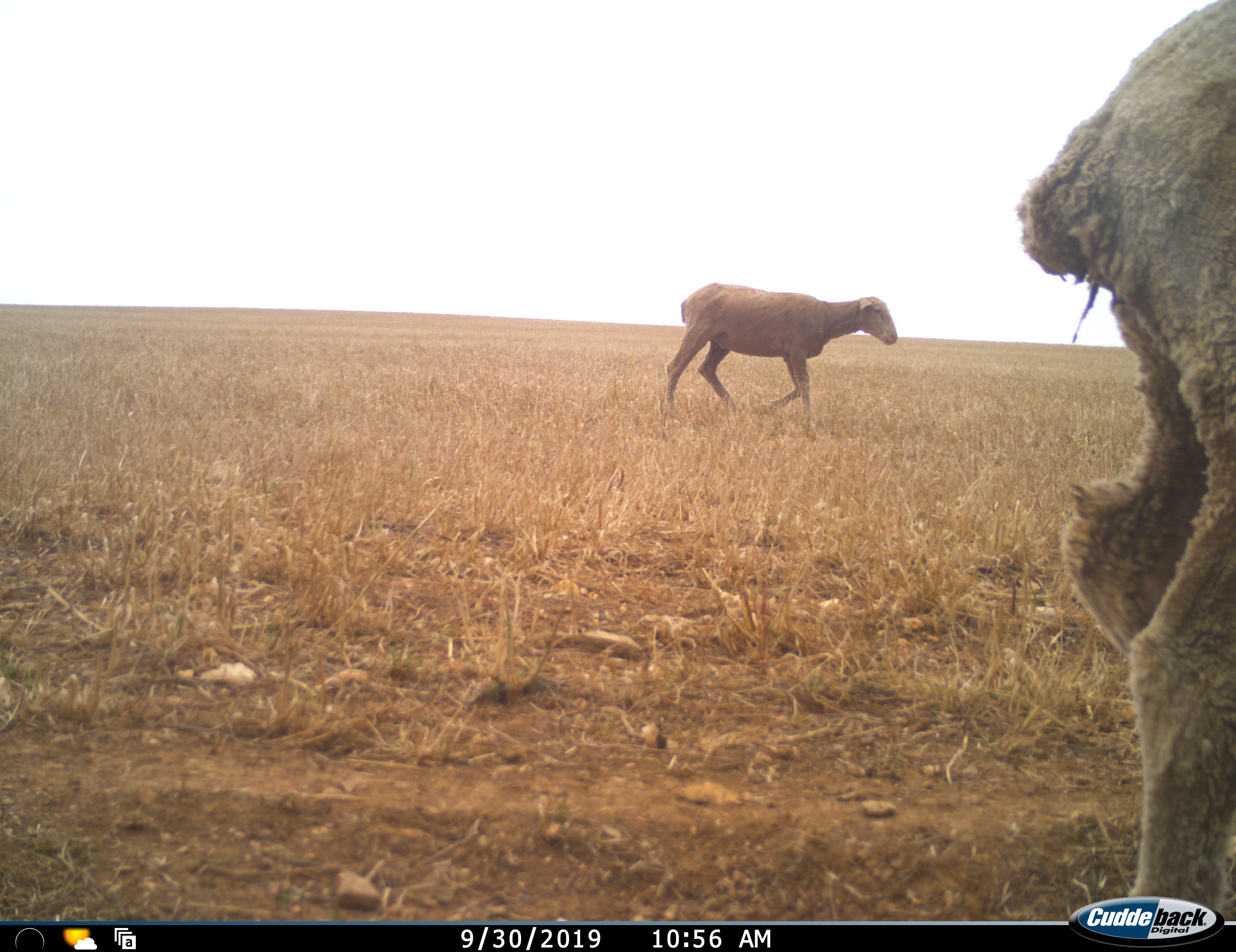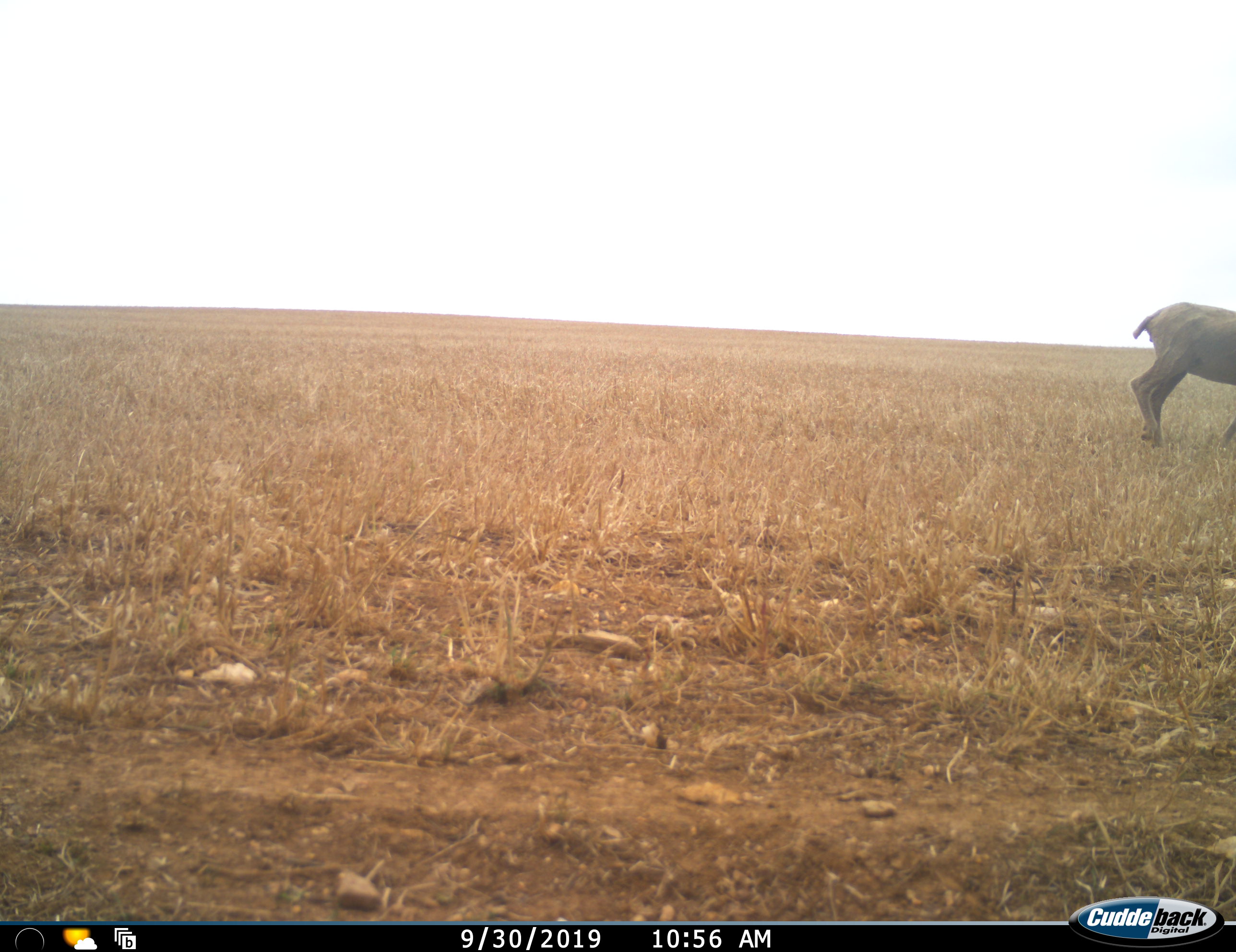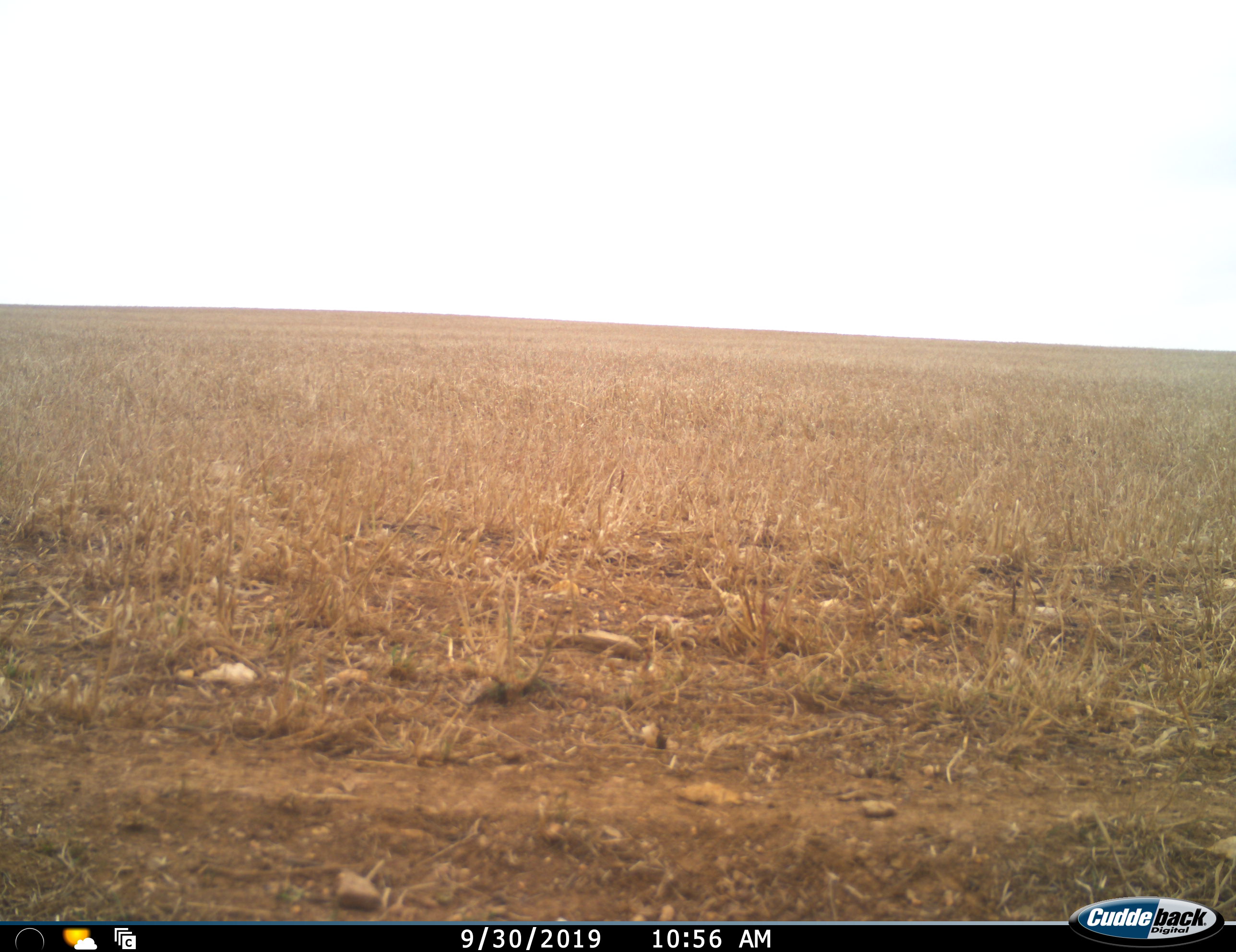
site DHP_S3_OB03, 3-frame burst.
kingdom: Animalia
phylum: Chordata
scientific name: Vertebrata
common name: domestic animal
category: domesticanimal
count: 2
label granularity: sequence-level